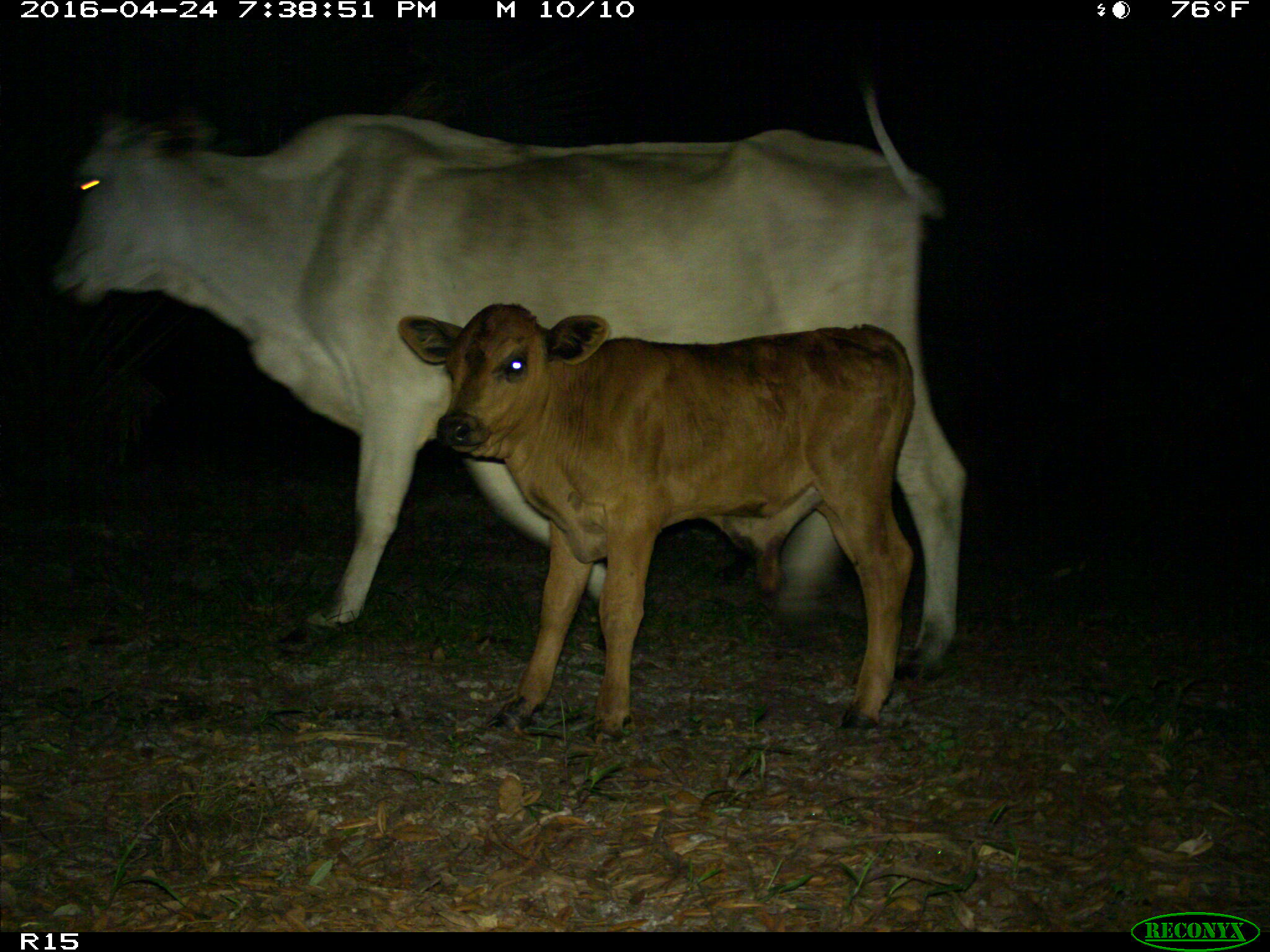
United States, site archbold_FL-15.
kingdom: Animalia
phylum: Chordata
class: Mammalia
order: Artiodactyla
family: Bovidae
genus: Bos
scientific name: Bos taurus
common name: domestic cow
Bos taurus (domestic cow).